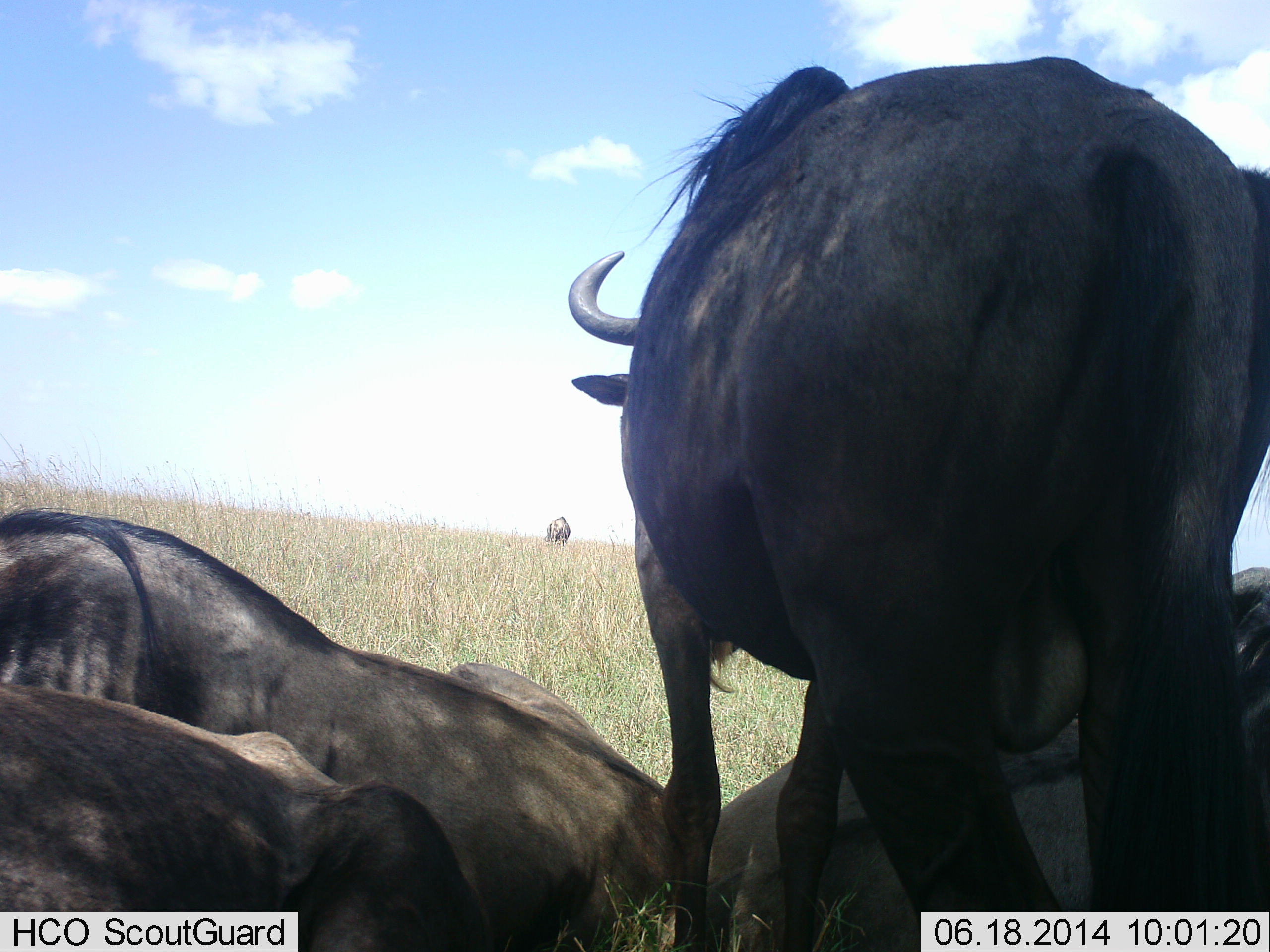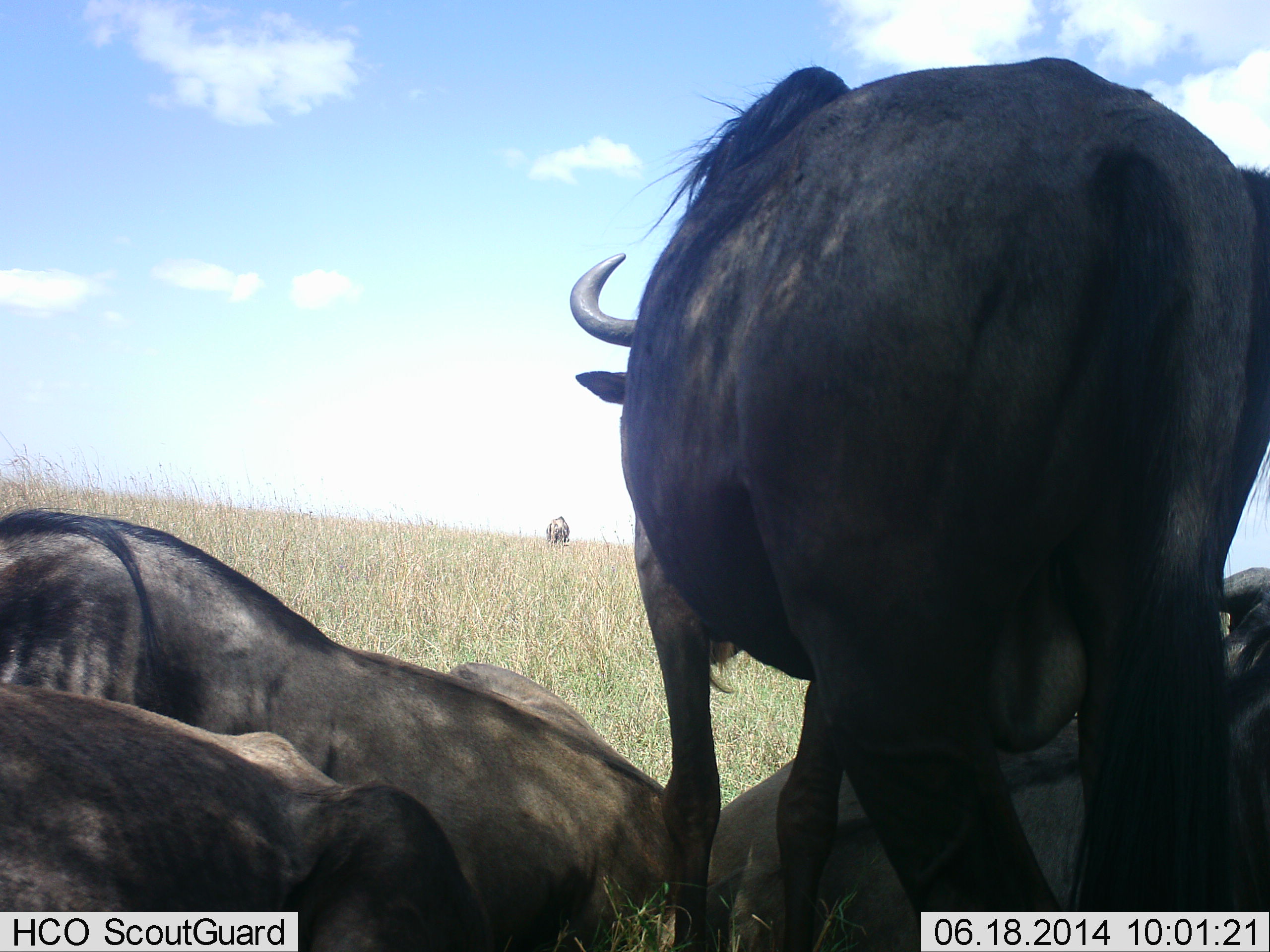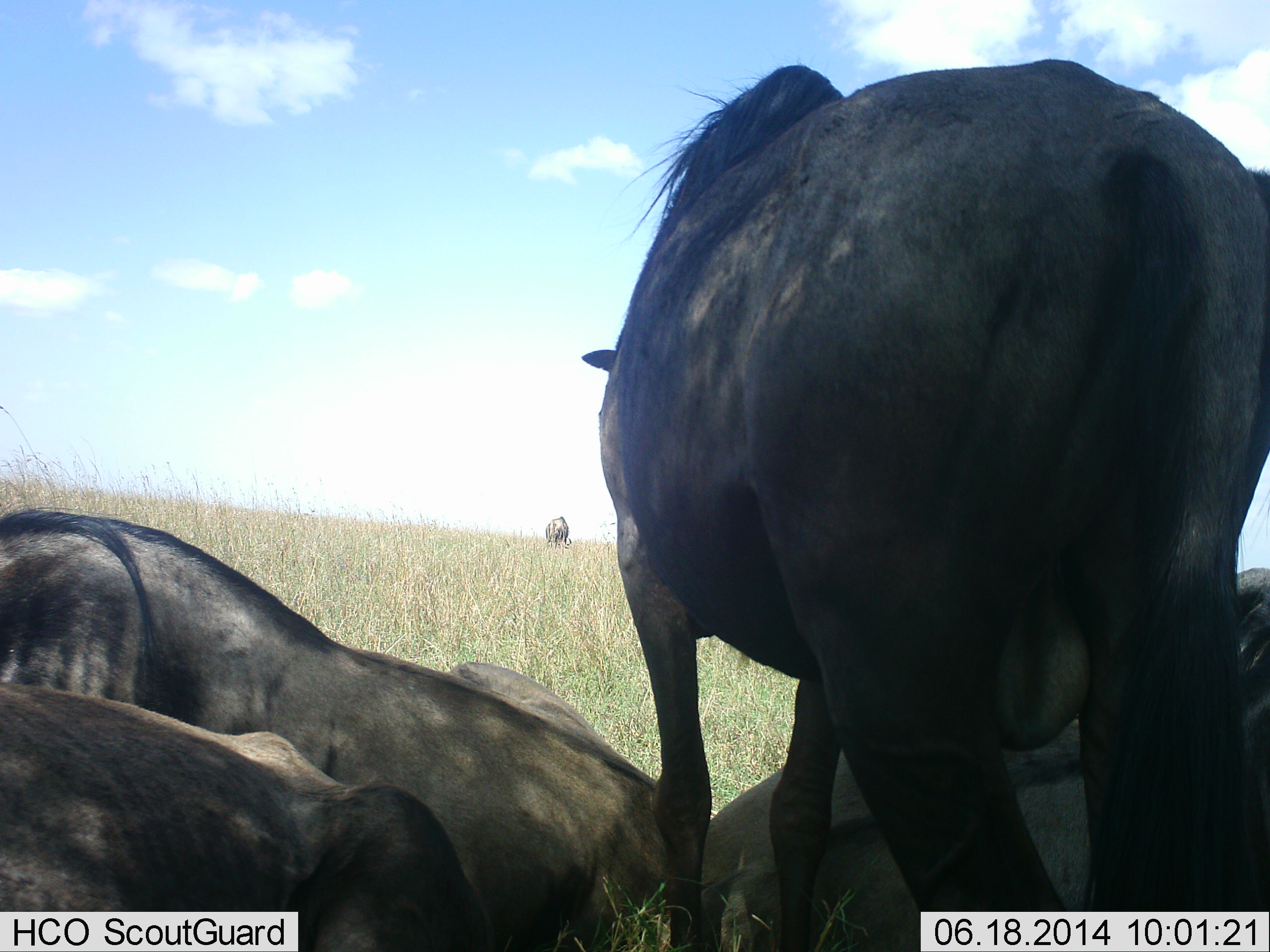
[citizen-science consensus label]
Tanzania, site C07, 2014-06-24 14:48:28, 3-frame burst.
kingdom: Animalia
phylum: Chordata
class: Mammalia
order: Artiodactyla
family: Bovidae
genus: Connochaetes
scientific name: Connochaetes taurinus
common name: blue wildebeest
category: wildebeest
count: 5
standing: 73%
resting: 100%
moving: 9%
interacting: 0%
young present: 0%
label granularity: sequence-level